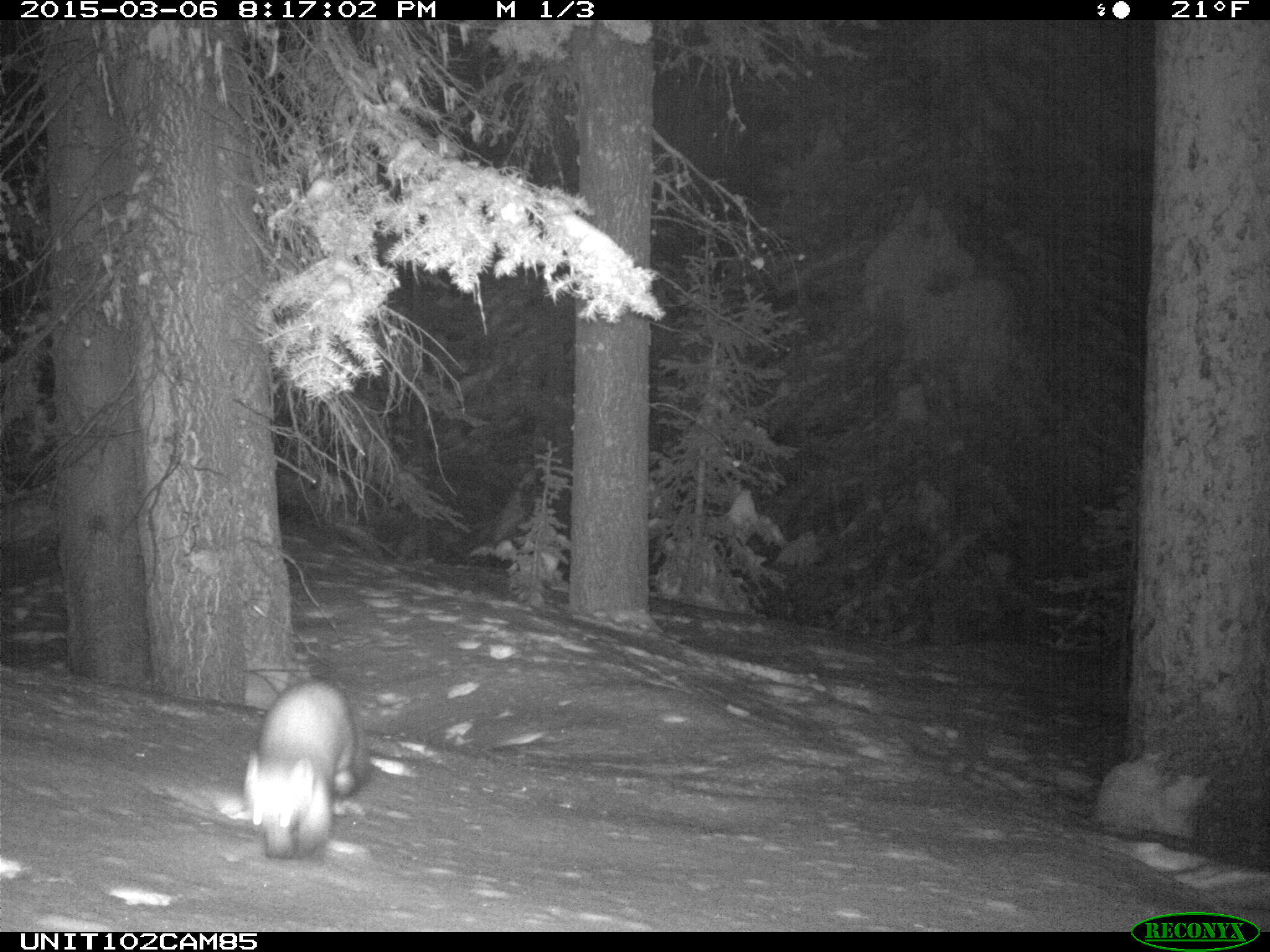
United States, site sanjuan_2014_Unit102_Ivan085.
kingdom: Animalia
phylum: Chordata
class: Mammalia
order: Carnivora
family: Mustelidae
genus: Martes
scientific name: Martes americana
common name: american marten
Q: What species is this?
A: Martes americana (american marten).